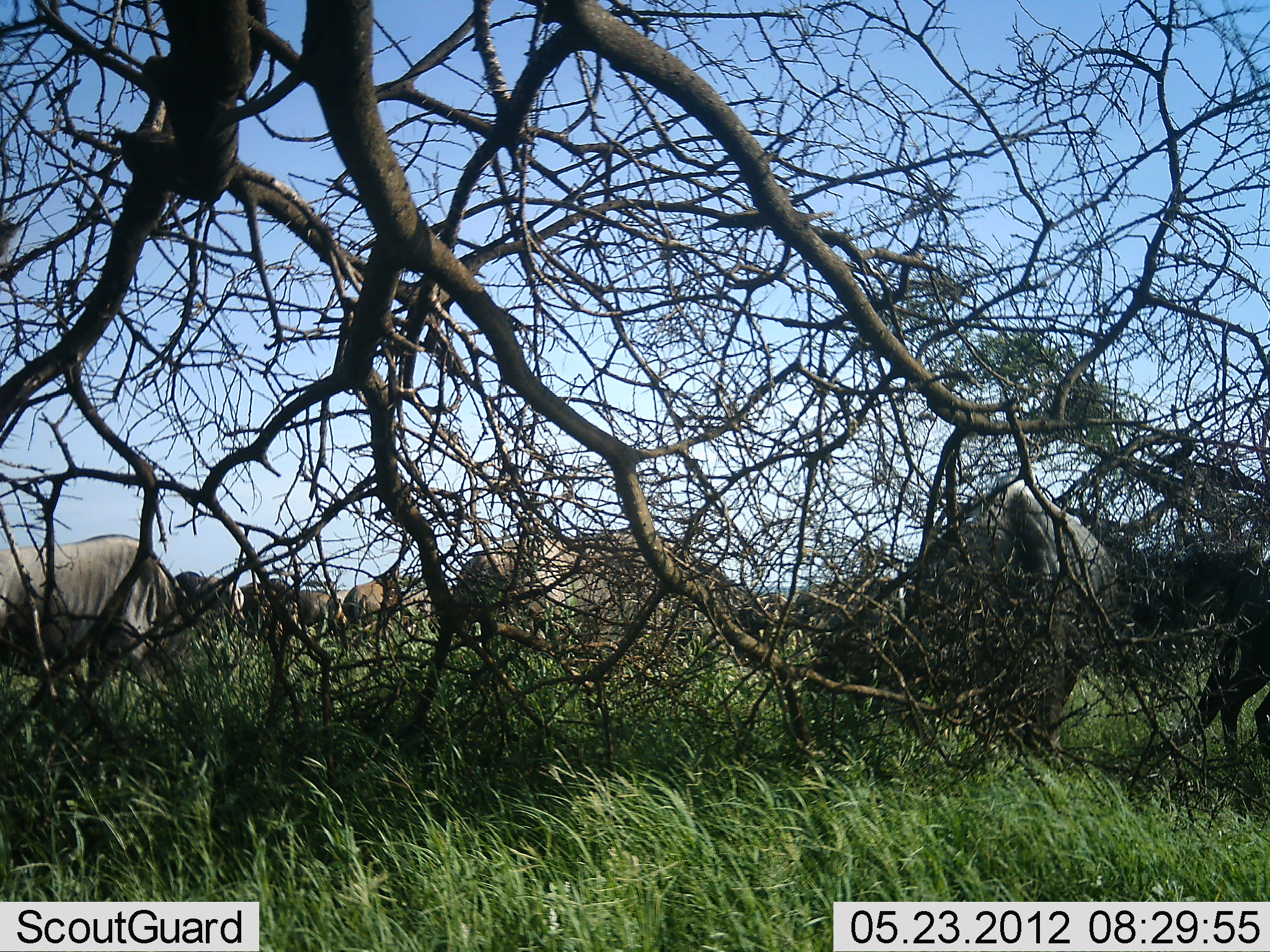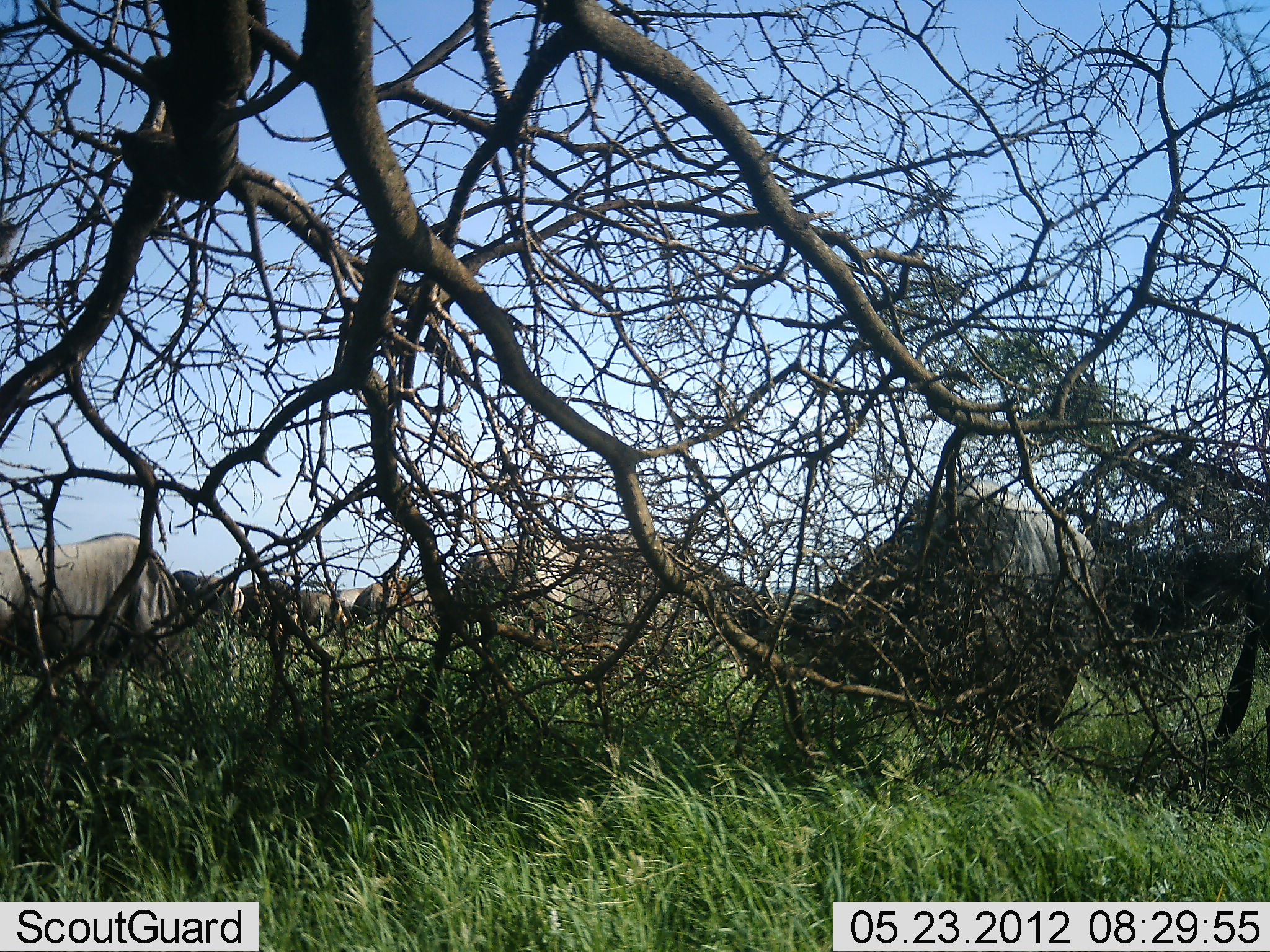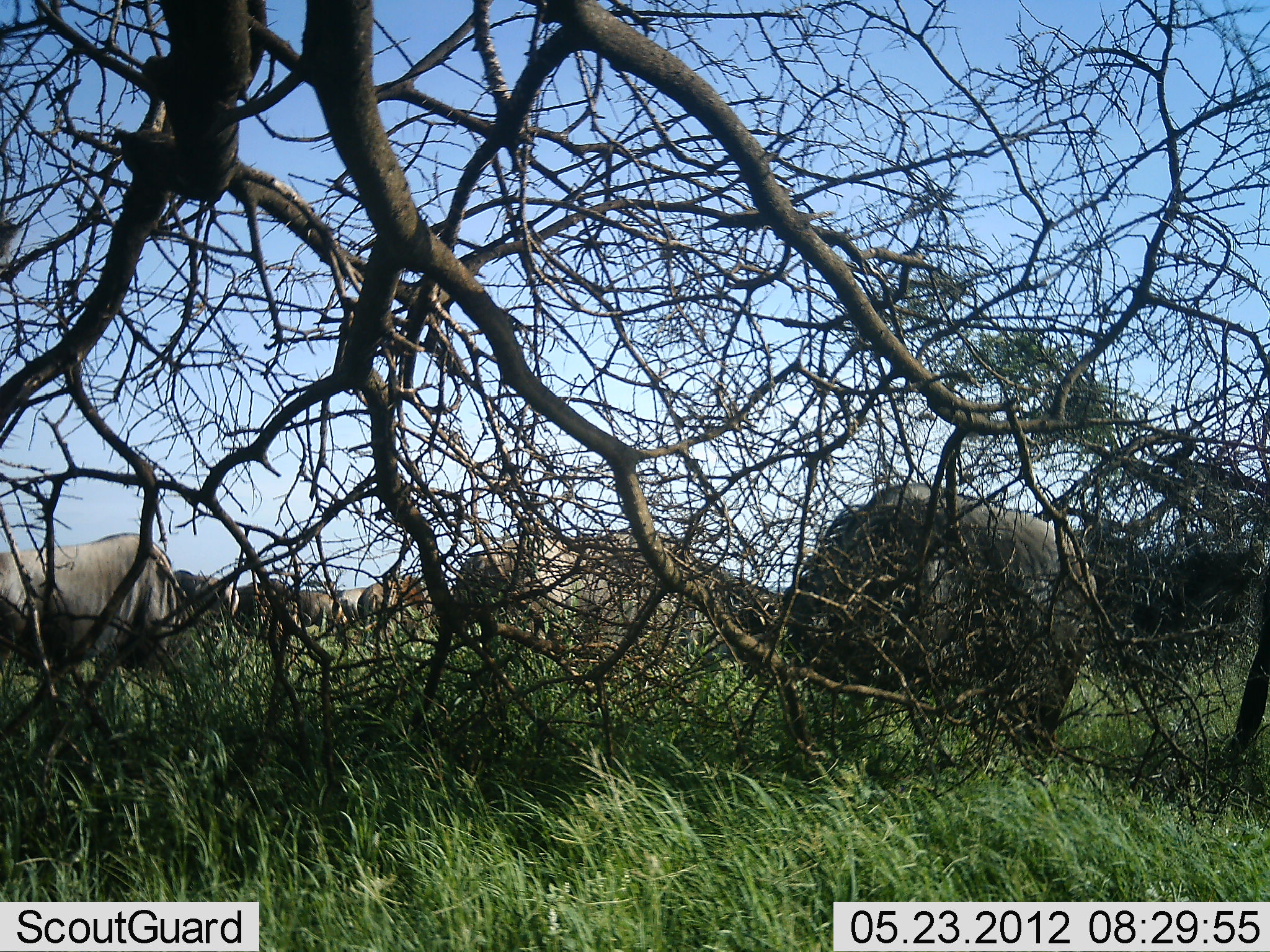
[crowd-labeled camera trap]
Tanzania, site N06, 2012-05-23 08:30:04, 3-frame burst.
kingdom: Animalia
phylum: Chordata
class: Mammalia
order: Artiodactyla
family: Bovidae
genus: Connochaetes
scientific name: Connochaetes taurinus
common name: blue wildebeest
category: wildebeest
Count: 8.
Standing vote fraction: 53%.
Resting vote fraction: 0%.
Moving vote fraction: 12%.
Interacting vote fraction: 0%.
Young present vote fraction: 0%.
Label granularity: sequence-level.